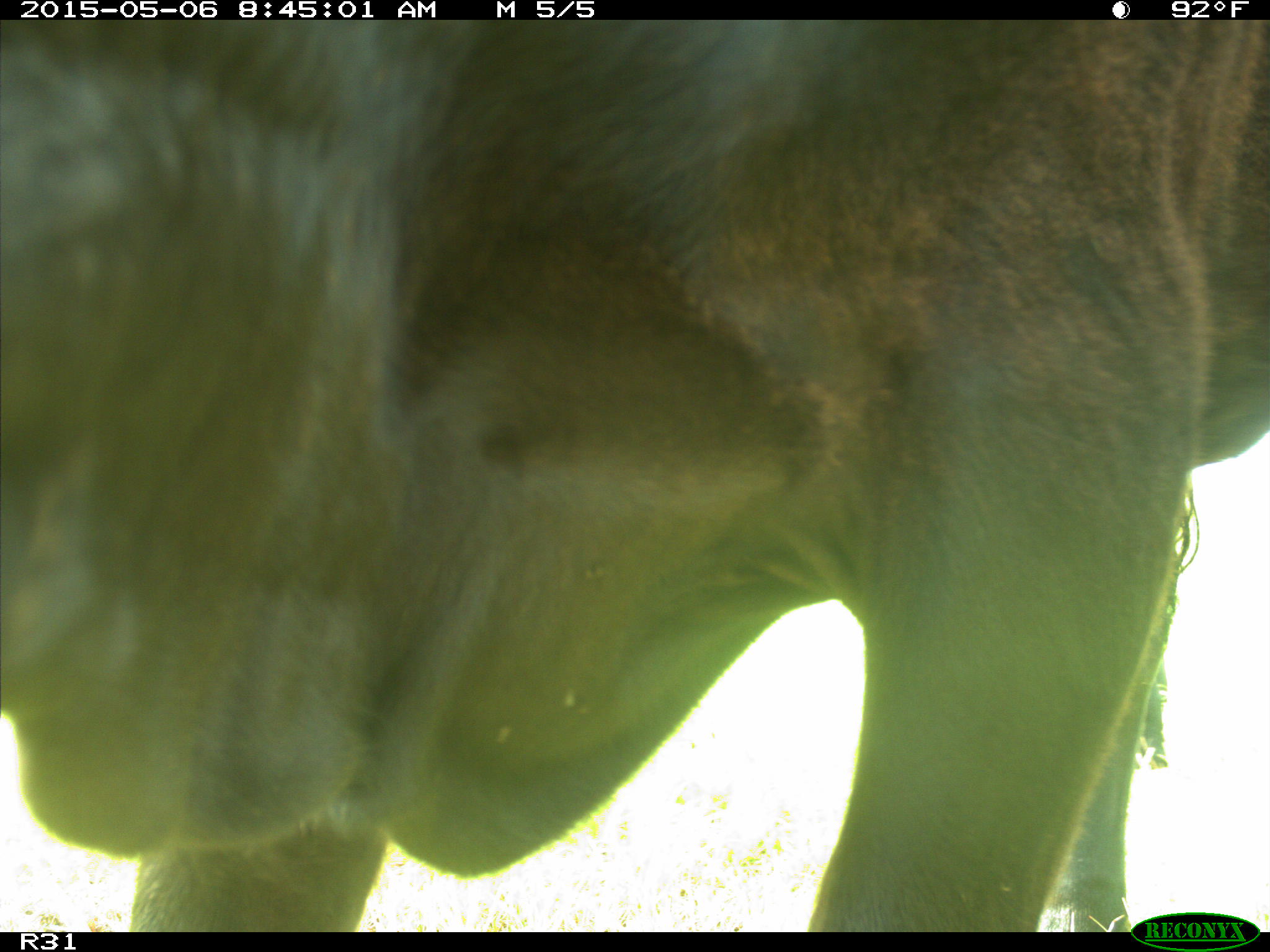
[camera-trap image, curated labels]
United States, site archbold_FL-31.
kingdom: Animalia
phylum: Chordata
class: Mammalia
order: Artiodactyla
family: Bovidae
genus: Bos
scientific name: Bos taurus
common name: domestic cow